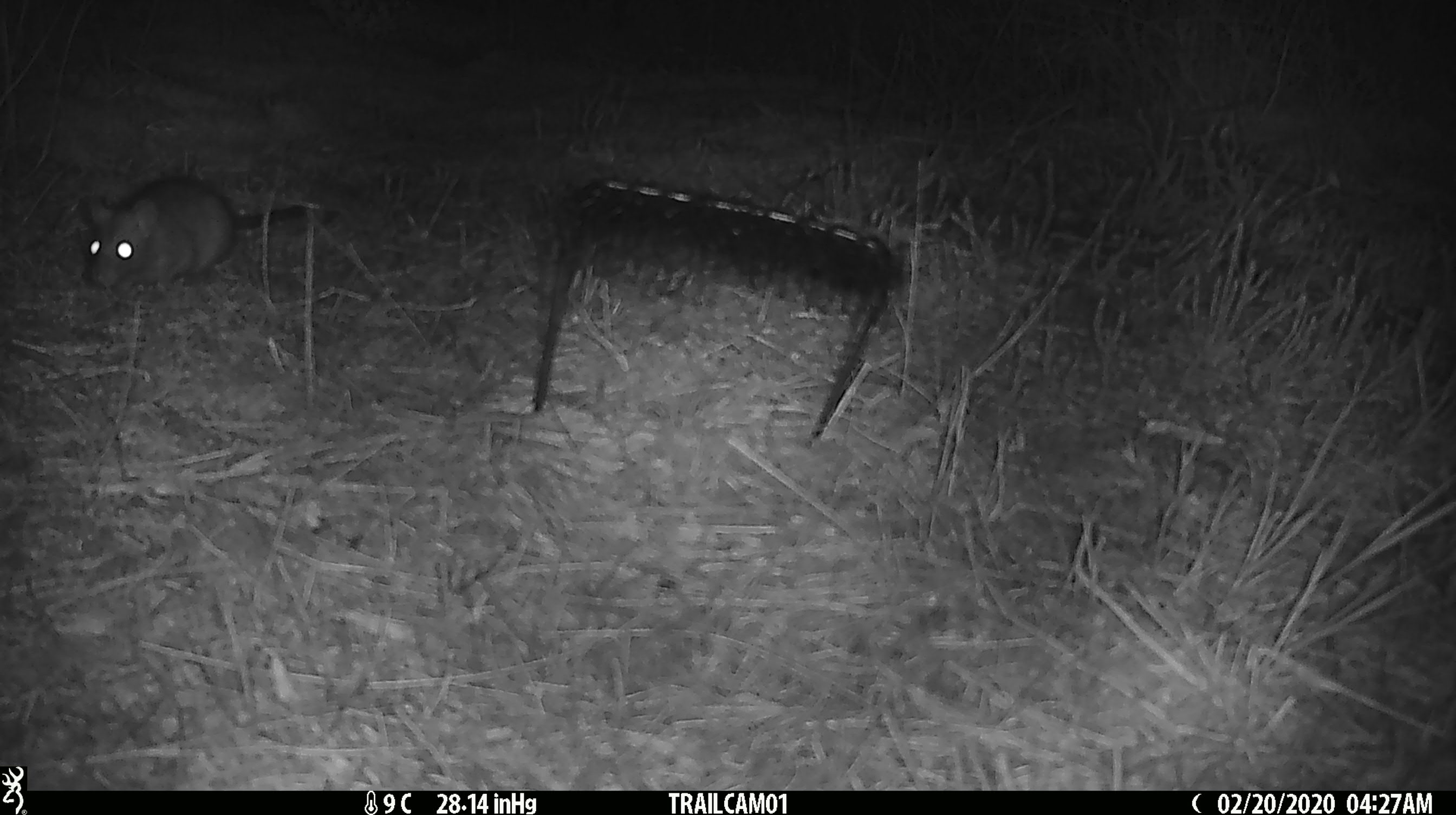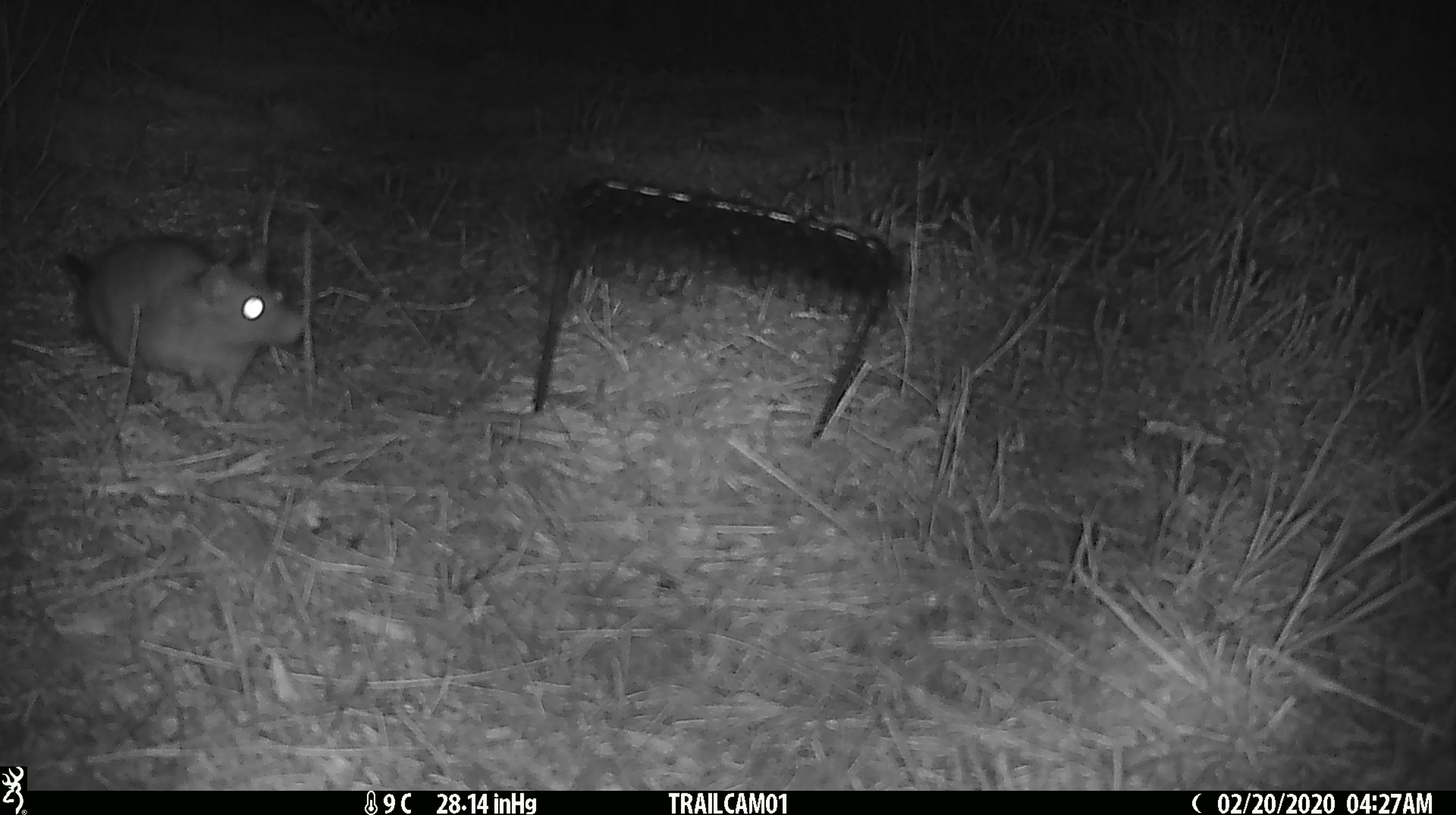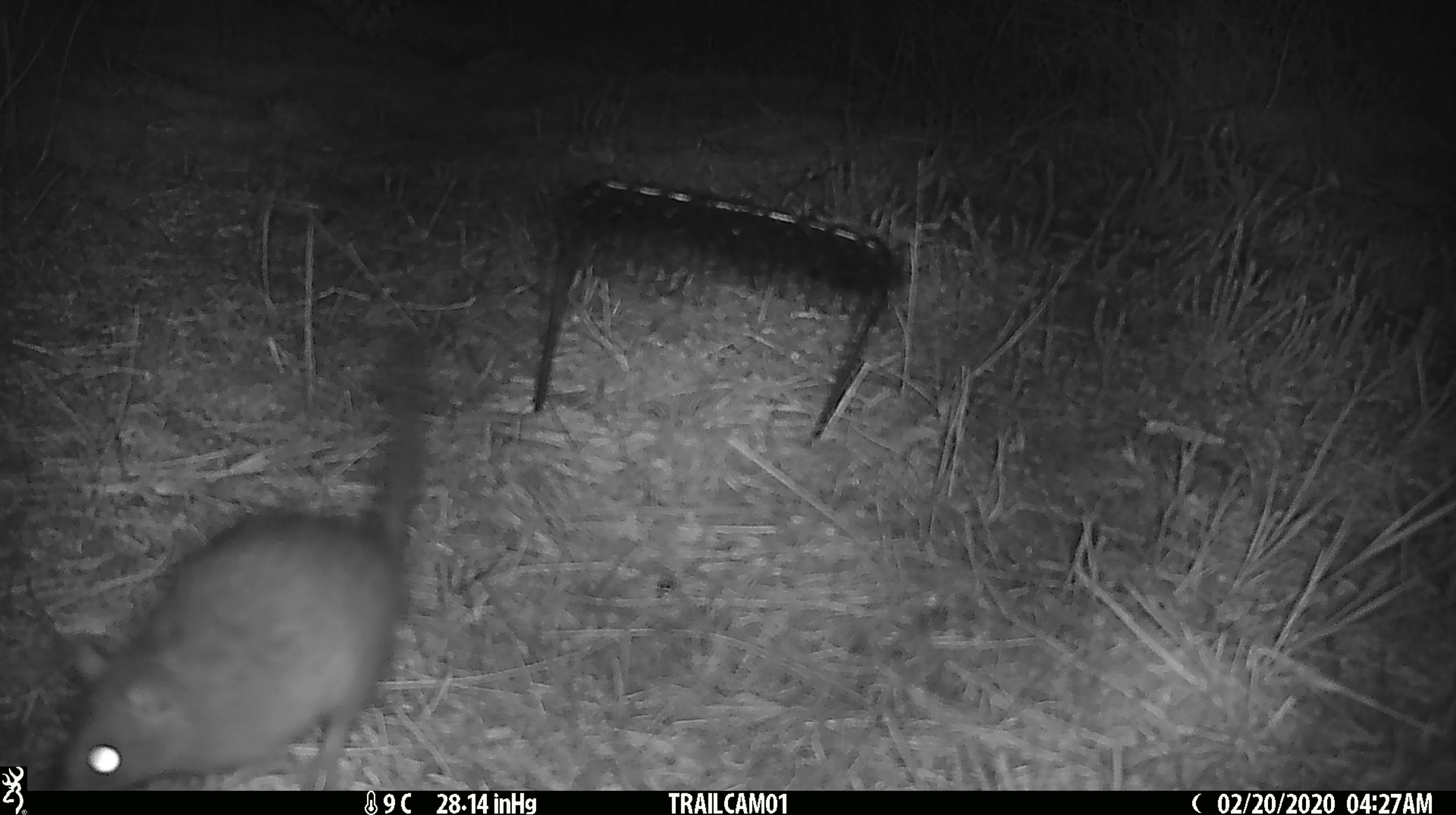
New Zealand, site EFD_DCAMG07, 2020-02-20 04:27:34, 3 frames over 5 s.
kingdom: Animalia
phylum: Chordata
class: Mammalia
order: Rodentia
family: Muridae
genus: Rattus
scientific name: Rattus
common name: rat